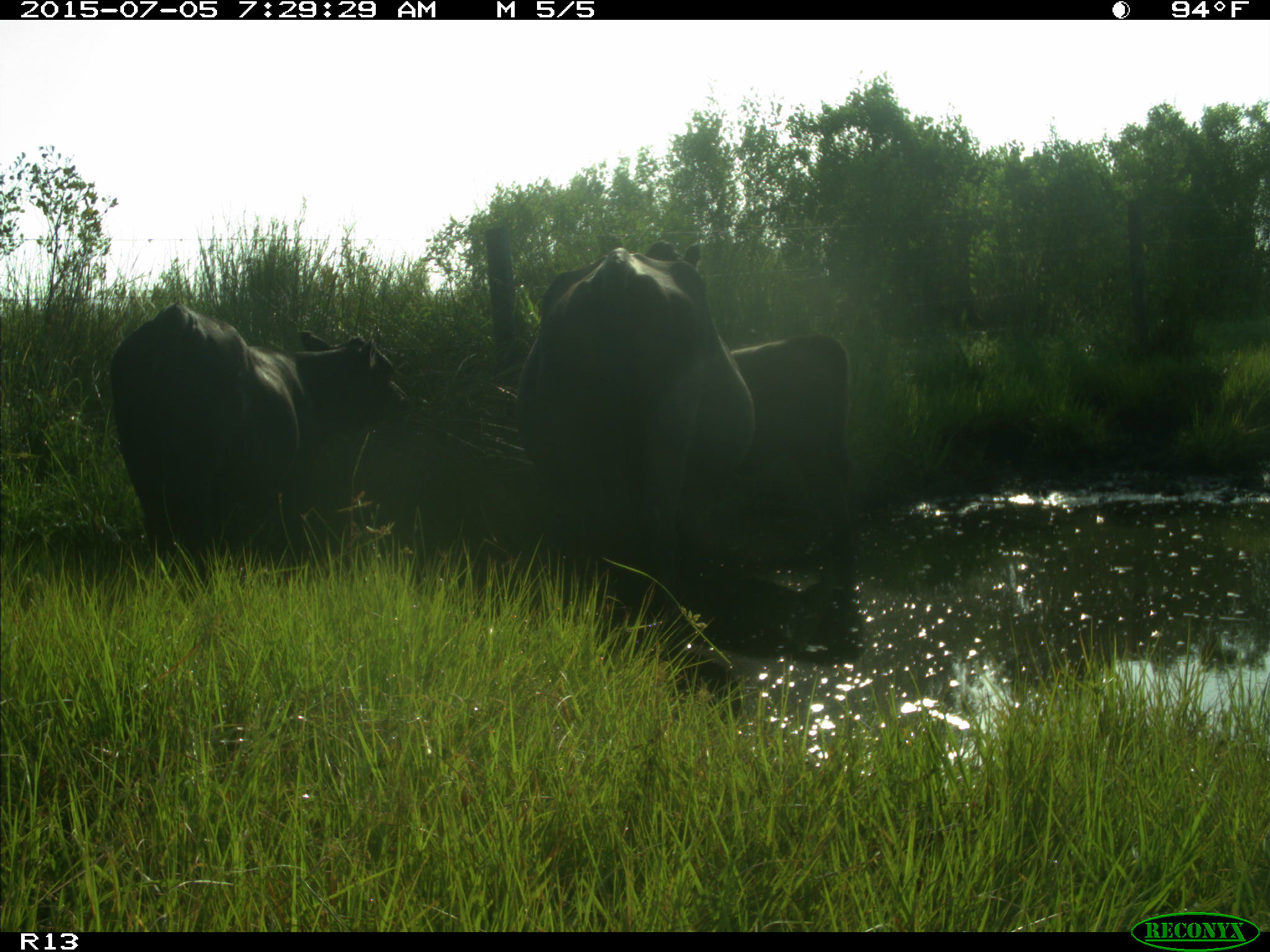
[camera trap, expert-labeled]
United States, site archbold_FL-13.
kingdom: Animalia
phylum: Chordata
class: Mammalia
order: Artiodactyla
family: Bovidae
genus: Bos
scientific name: Bos taurus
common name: domestic cow